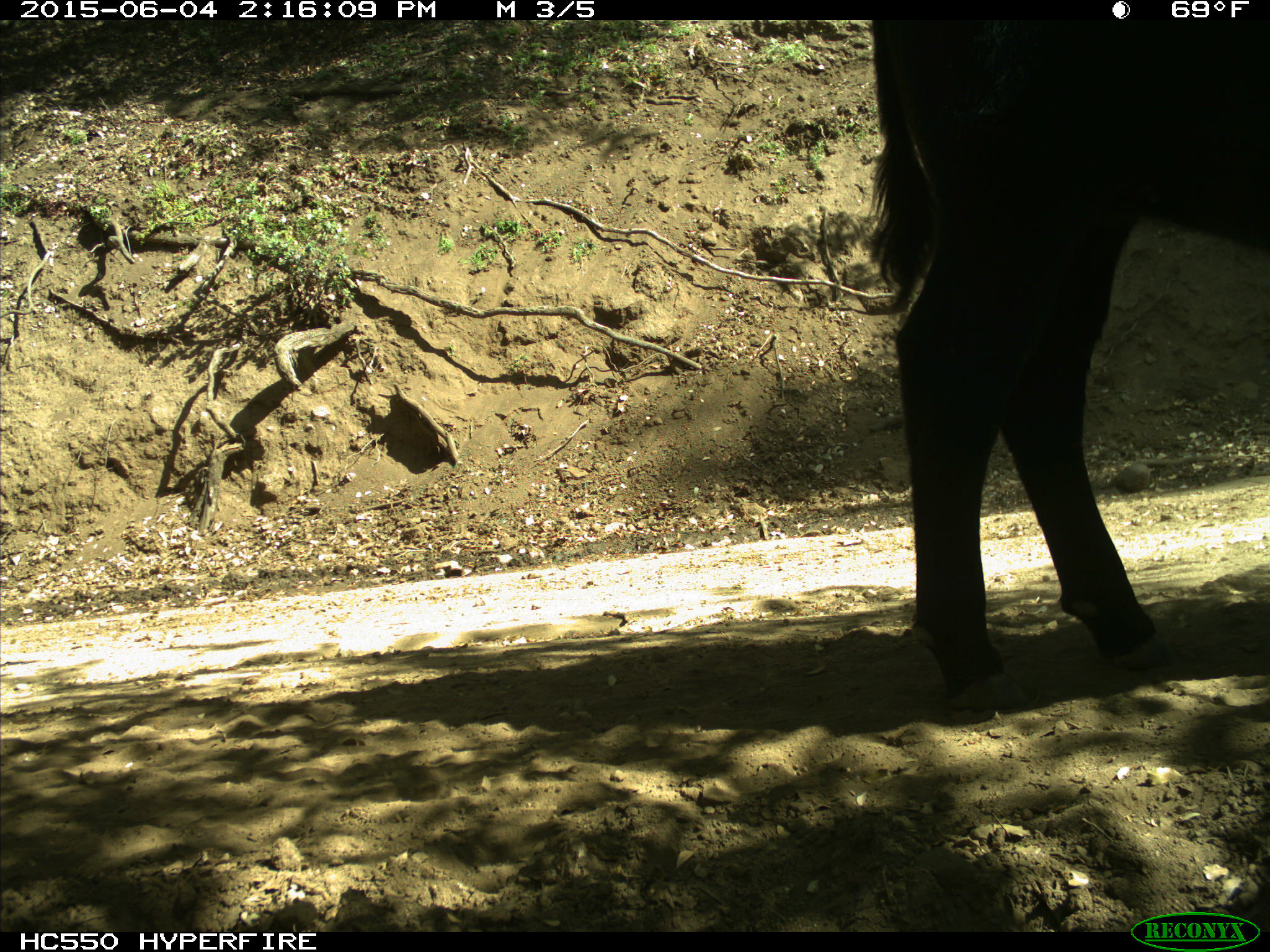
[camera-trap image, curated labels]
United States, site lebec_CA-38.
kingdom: Animalia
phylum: Chordata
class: Mammalia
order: Artiodactyla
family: Bovidae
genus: Bos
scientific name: Bos taurus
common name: domestic cow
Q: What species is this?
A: Bos taurus (domestic cow).